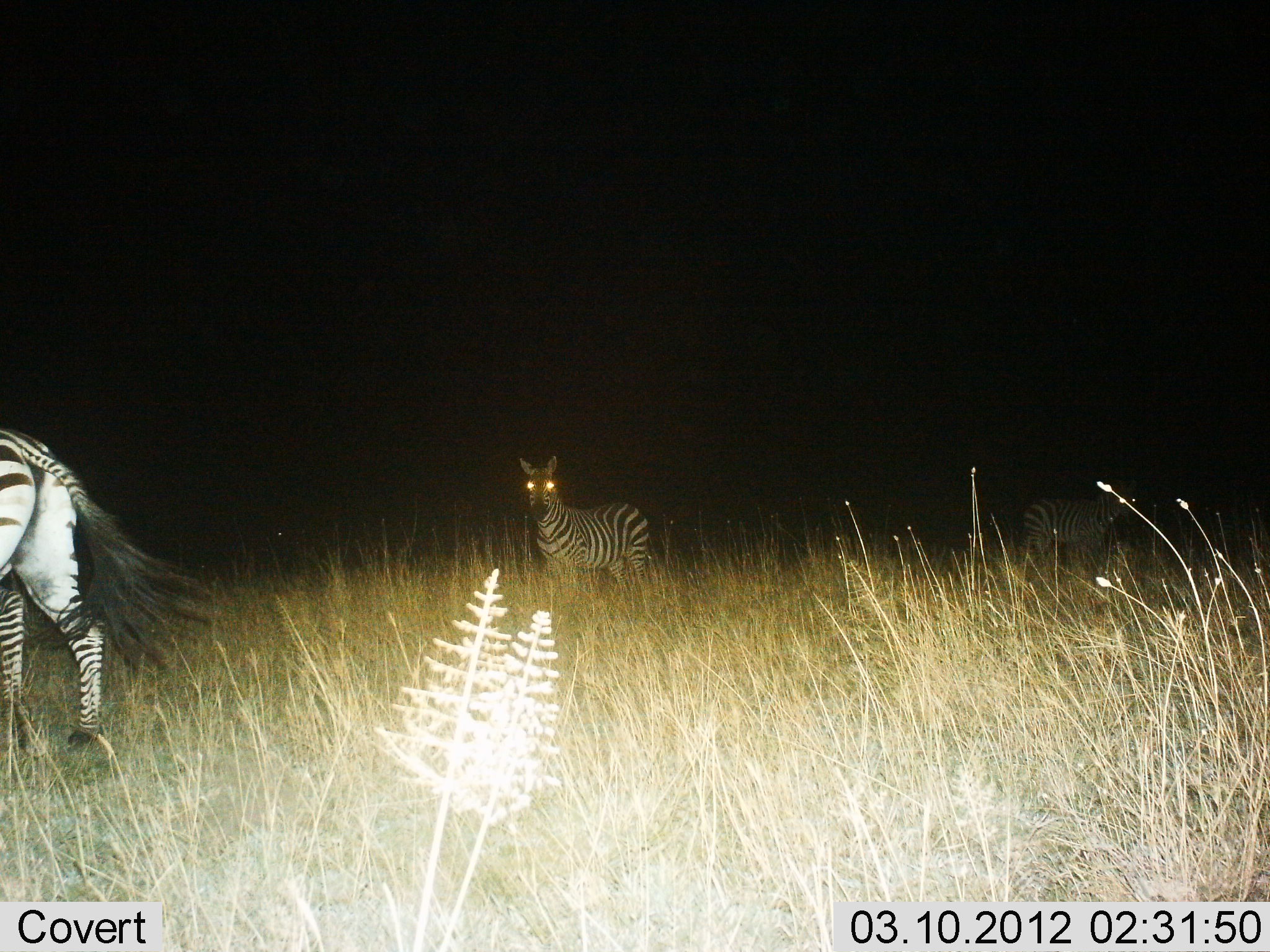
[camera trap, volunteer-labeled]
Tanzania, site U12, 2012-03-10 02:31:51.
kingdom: Animalia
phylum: Chordata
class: Mammalia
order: Perissodactyla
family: Equidae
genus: Equus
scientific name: Equus quagga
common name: plains zebra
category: zebra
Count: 3.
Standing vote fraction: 86%.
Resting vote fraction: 0%.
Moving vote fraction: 32%.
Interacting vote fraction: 0%.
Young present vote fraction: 5%.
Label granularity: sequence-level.